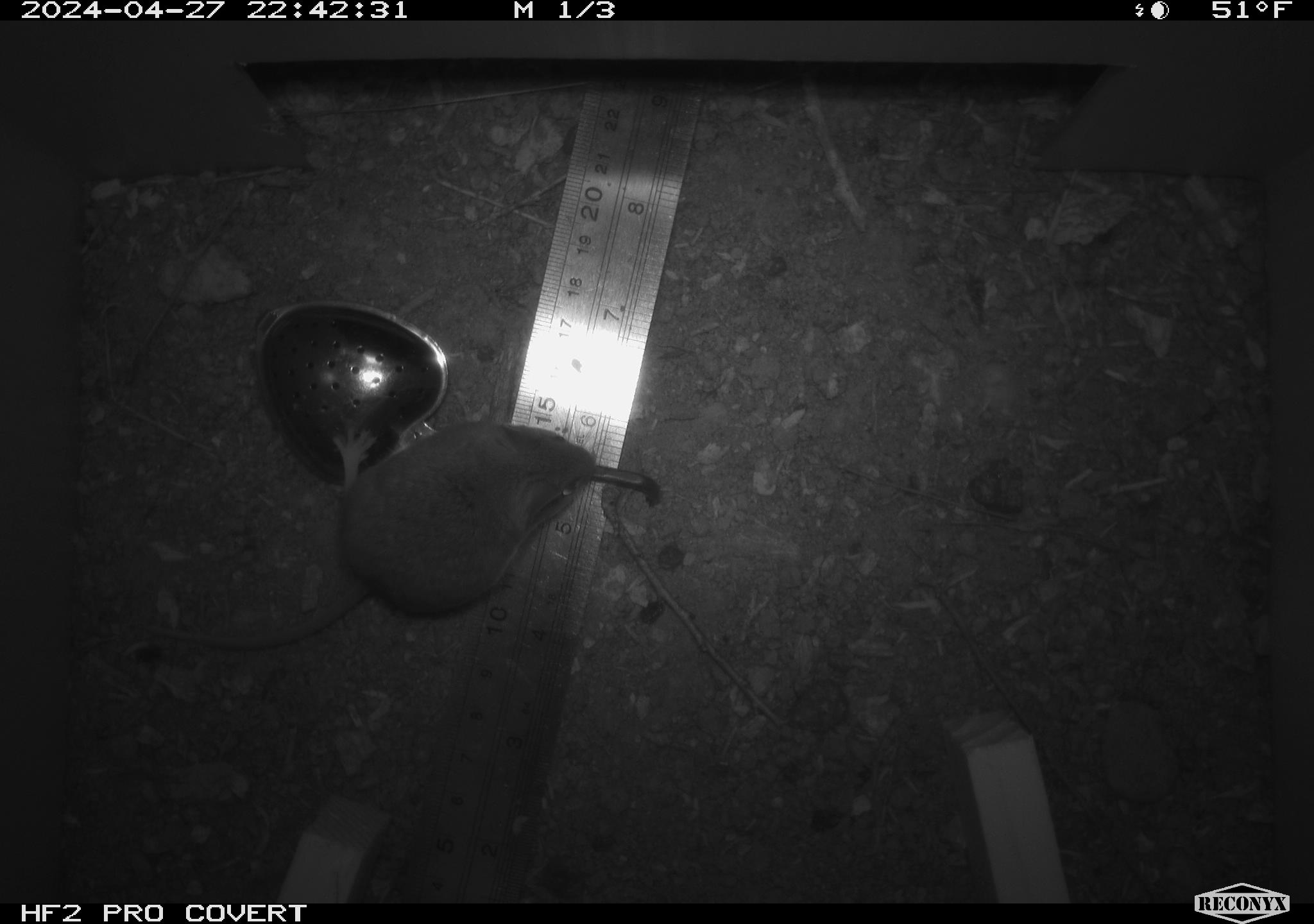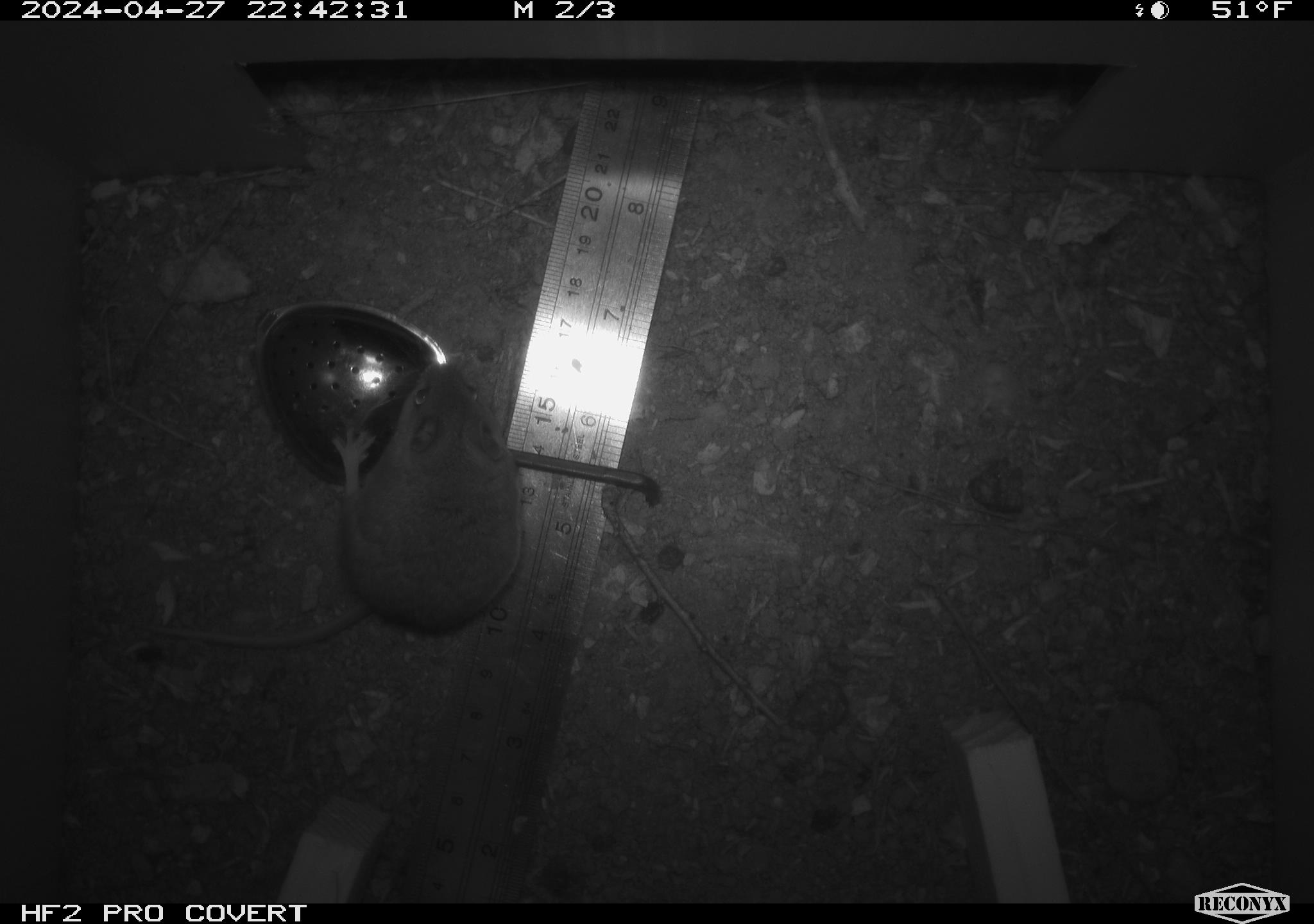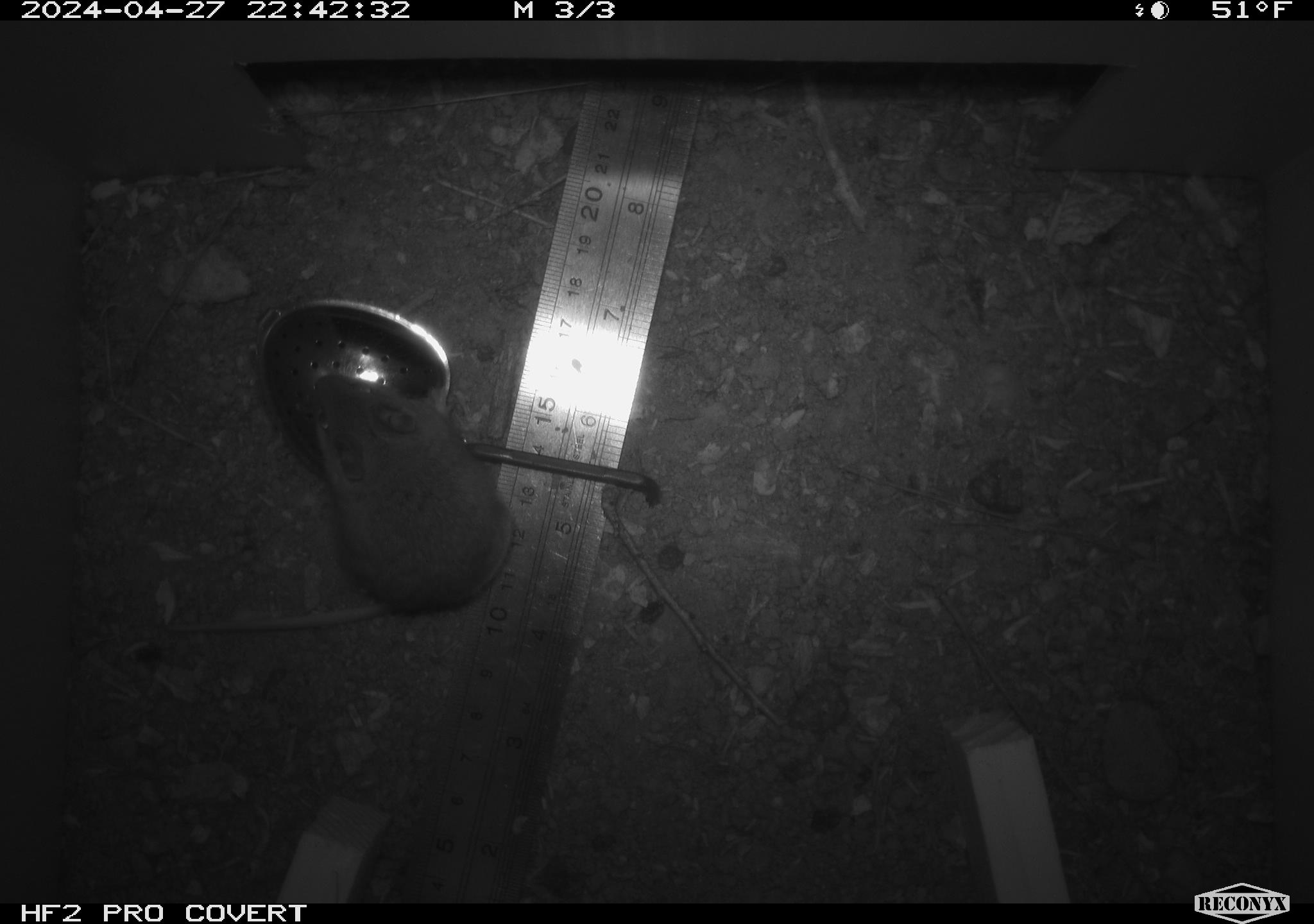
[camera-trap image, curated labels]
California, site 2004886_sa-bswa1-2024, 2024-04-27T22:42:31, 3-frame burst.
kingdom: Animalia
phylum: Chordata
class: Mammalia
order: Rodentia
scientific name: Rodentia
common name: mouse species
Mouse species (Rodentia).